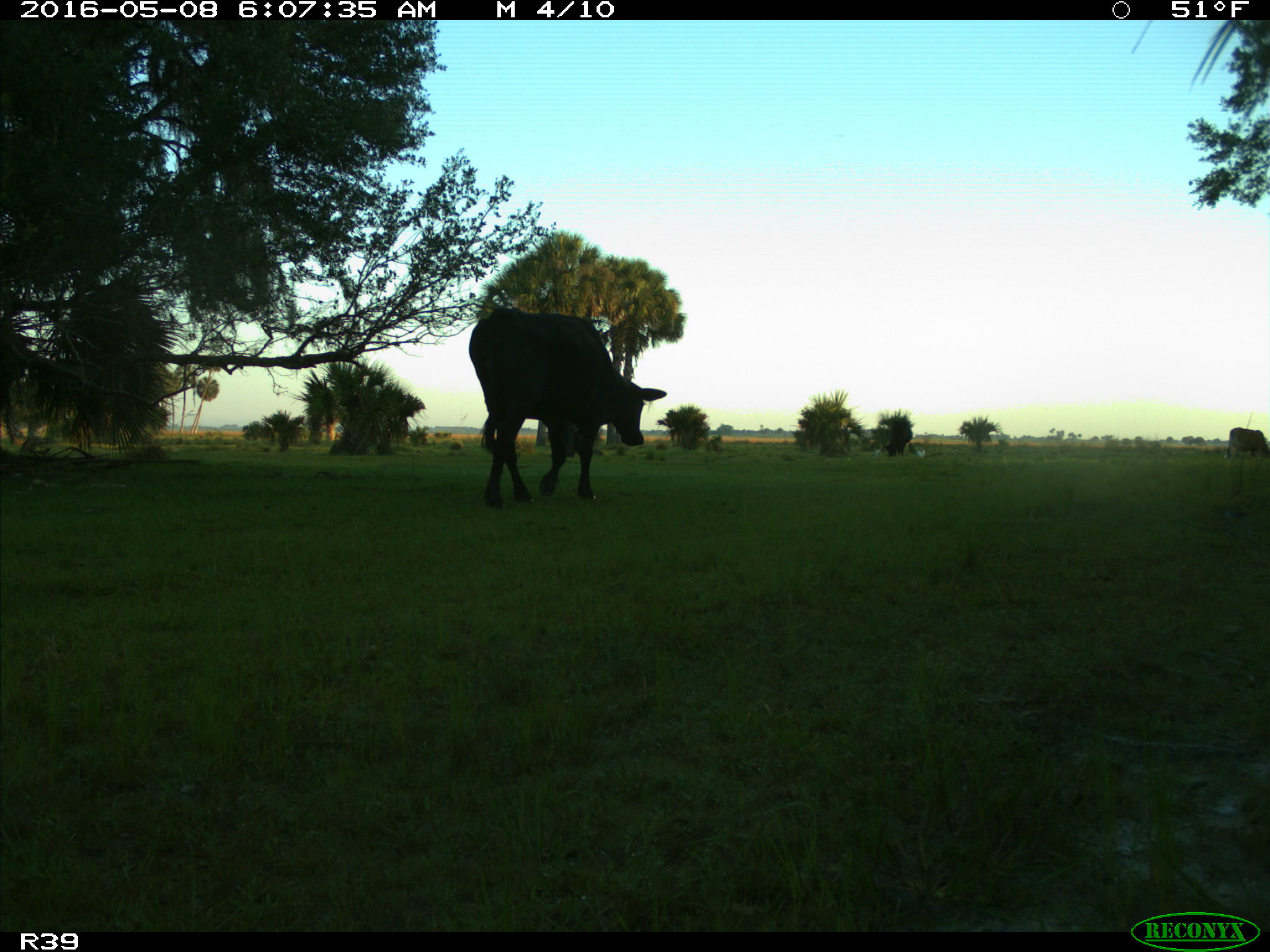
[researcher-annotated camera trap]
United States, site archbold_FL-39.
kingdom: Animalia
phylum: Chordata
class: Mammalia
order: Artiodactyla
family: Bovidae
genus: Bos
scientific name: Bos taurus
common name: domestic cow